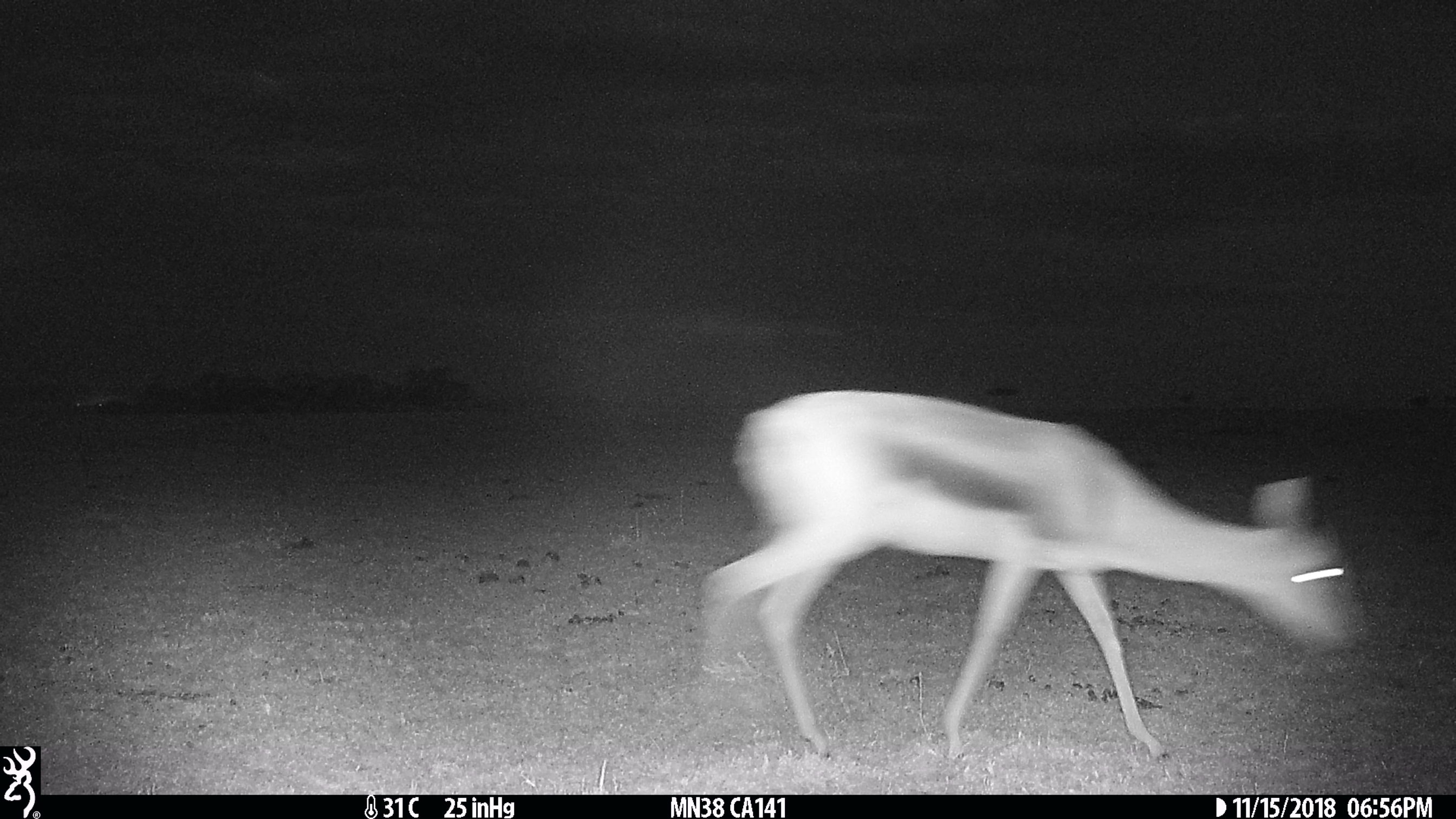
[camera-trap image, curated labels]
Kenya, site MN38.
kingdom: Animalia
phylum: Chordata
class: Mammalia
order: Artiodactyla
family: Bovidae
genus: Eudorcas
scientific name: Eudorcas thomsonii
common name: thomon's gazelle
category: gazelle thomsons